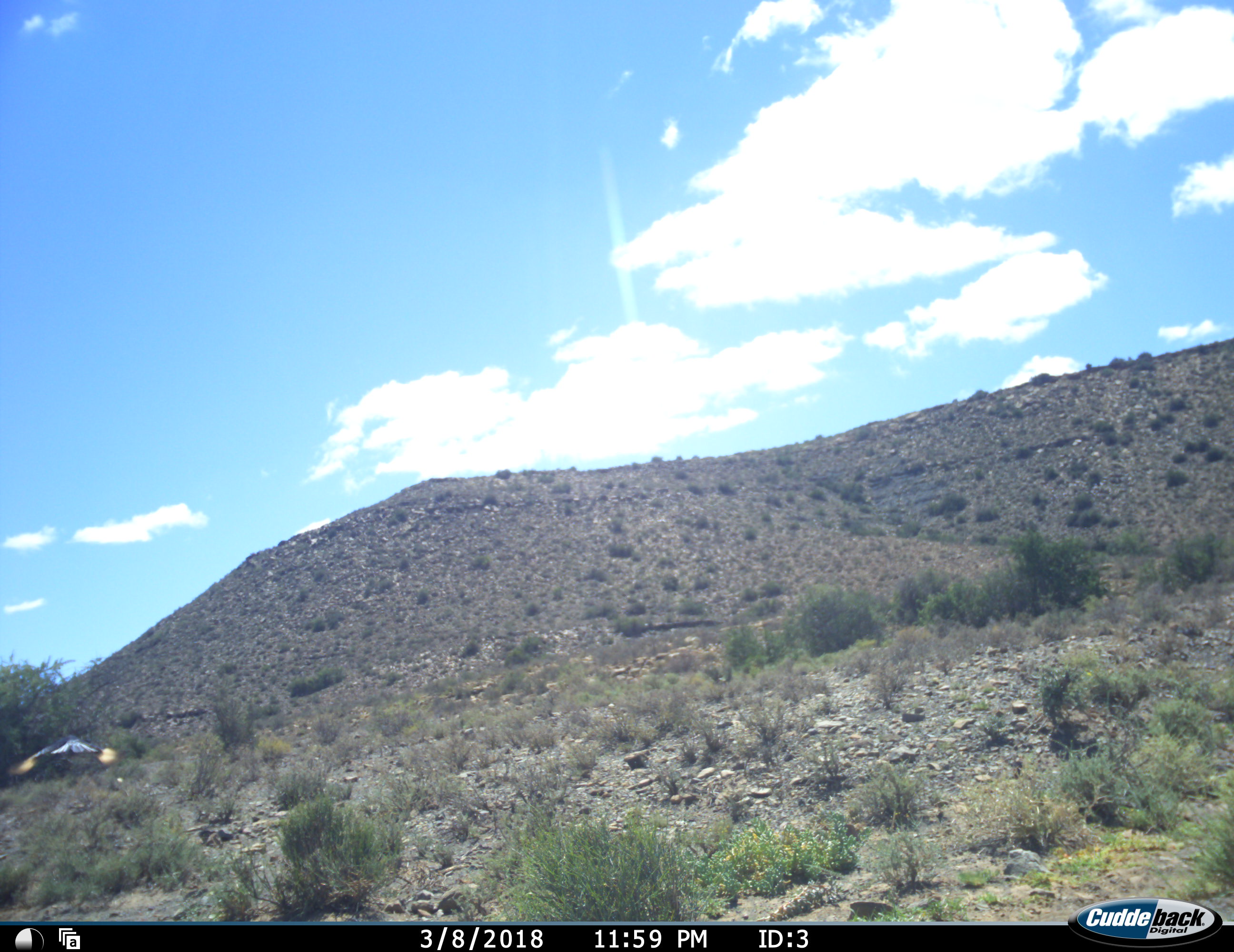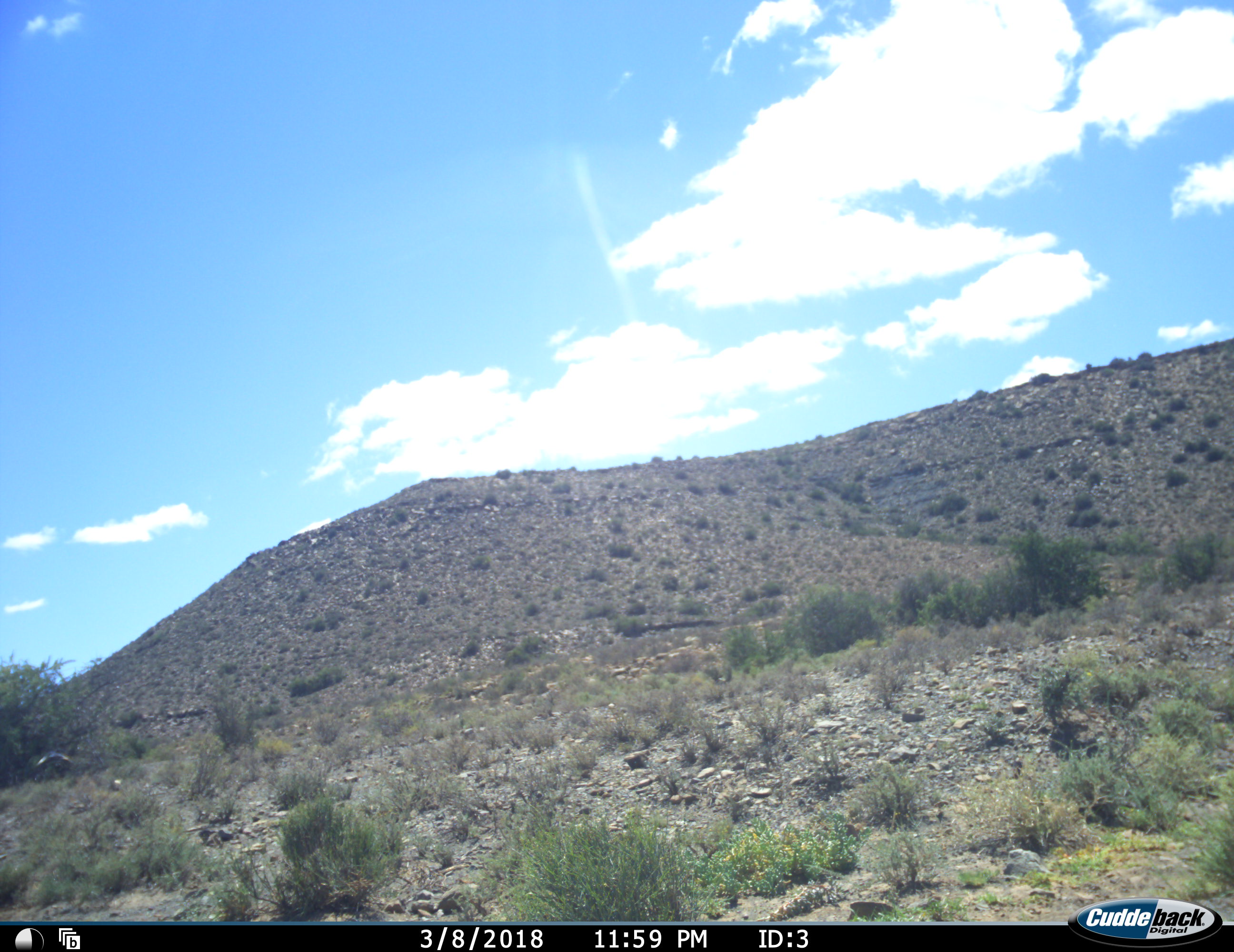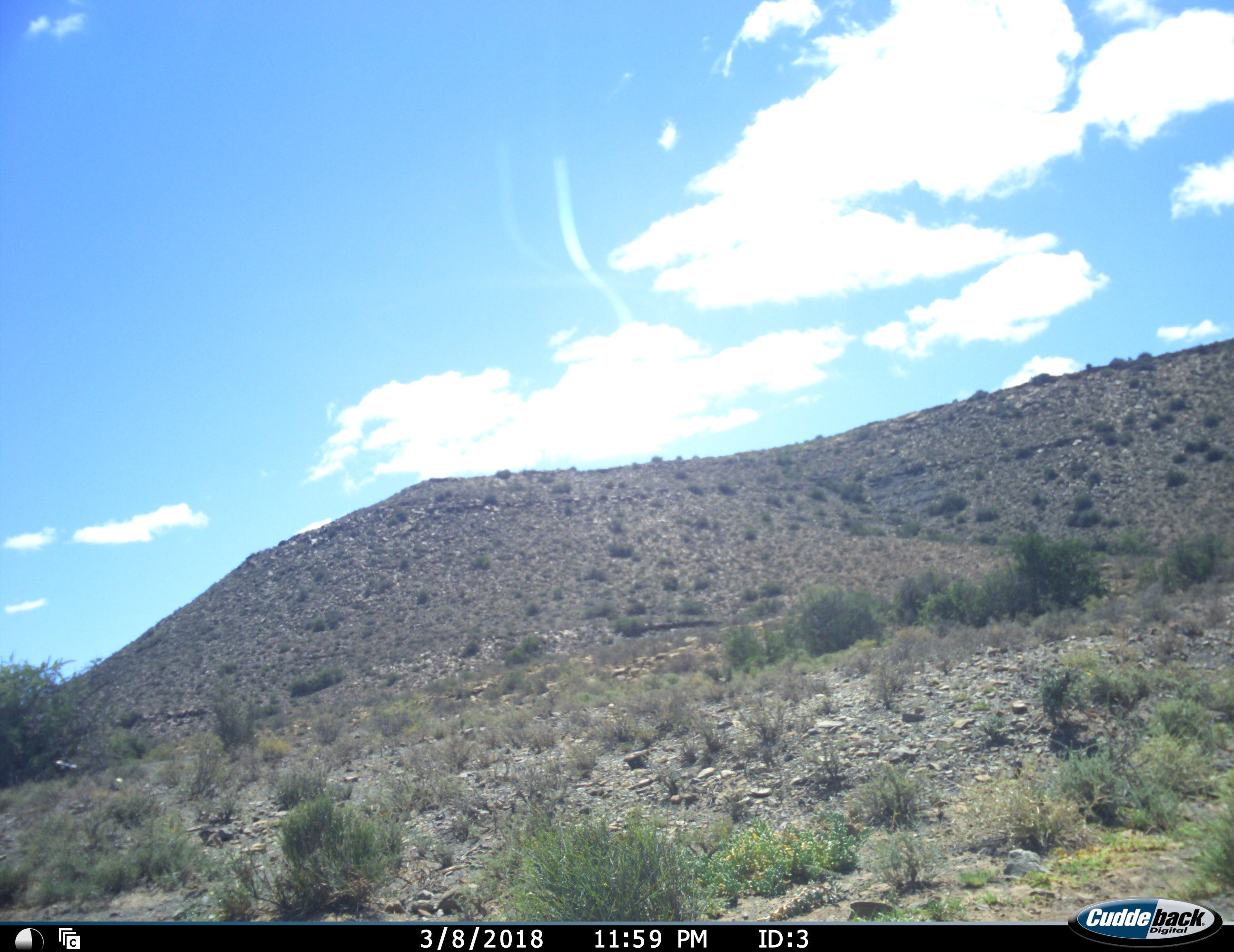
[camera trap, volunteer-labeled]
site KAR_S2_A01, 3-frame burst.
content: unidentified animal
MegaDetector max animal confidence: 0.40